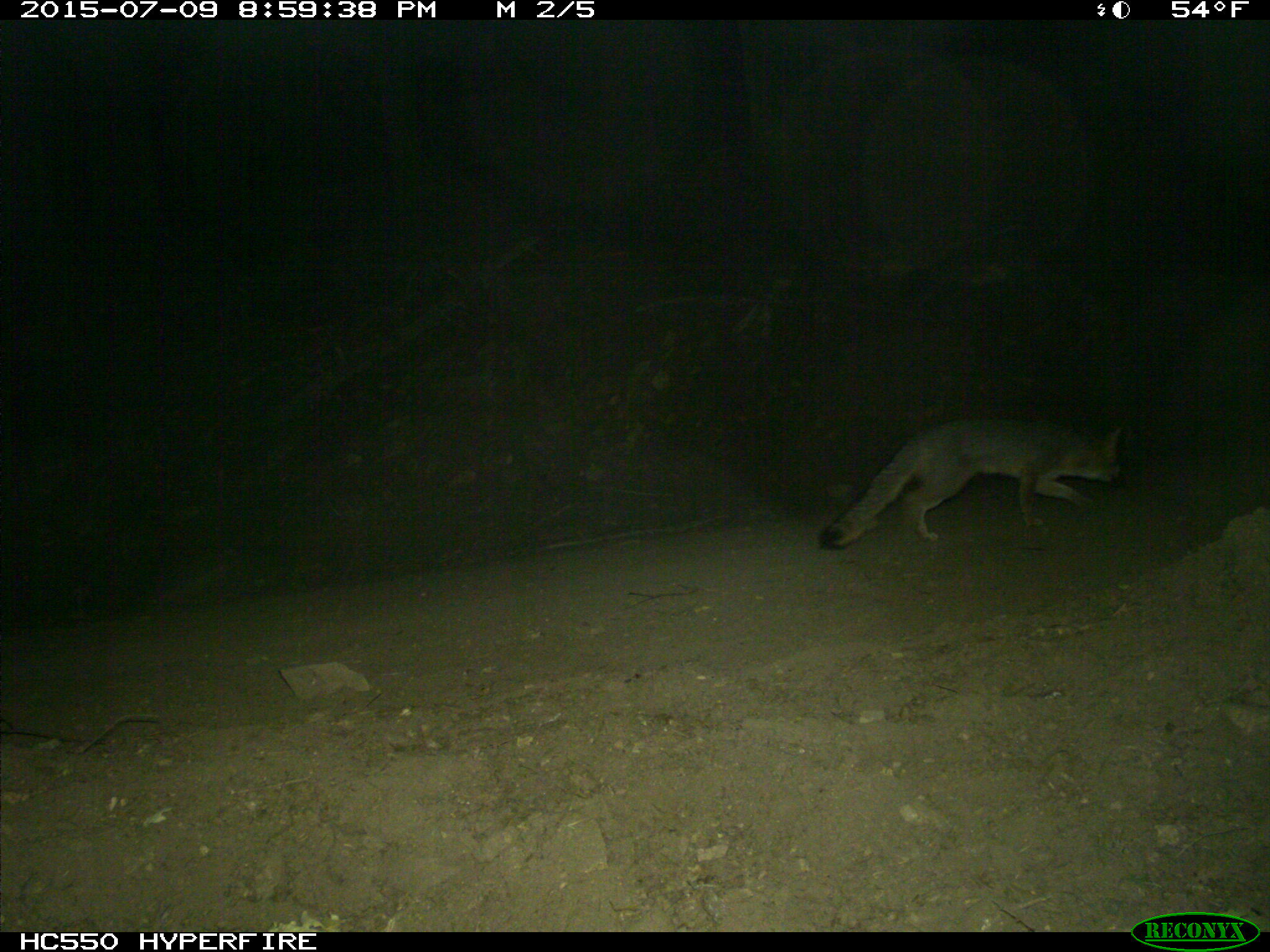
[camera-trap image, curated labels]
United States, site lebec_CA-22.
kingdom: Animalia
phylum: Chordata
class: Mammalia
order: Carnivora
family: Canidae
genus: Urocyon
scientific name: Urocyon cinereoargenteus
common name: gray fox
Urocyon cinereoargenteus (gray fox).